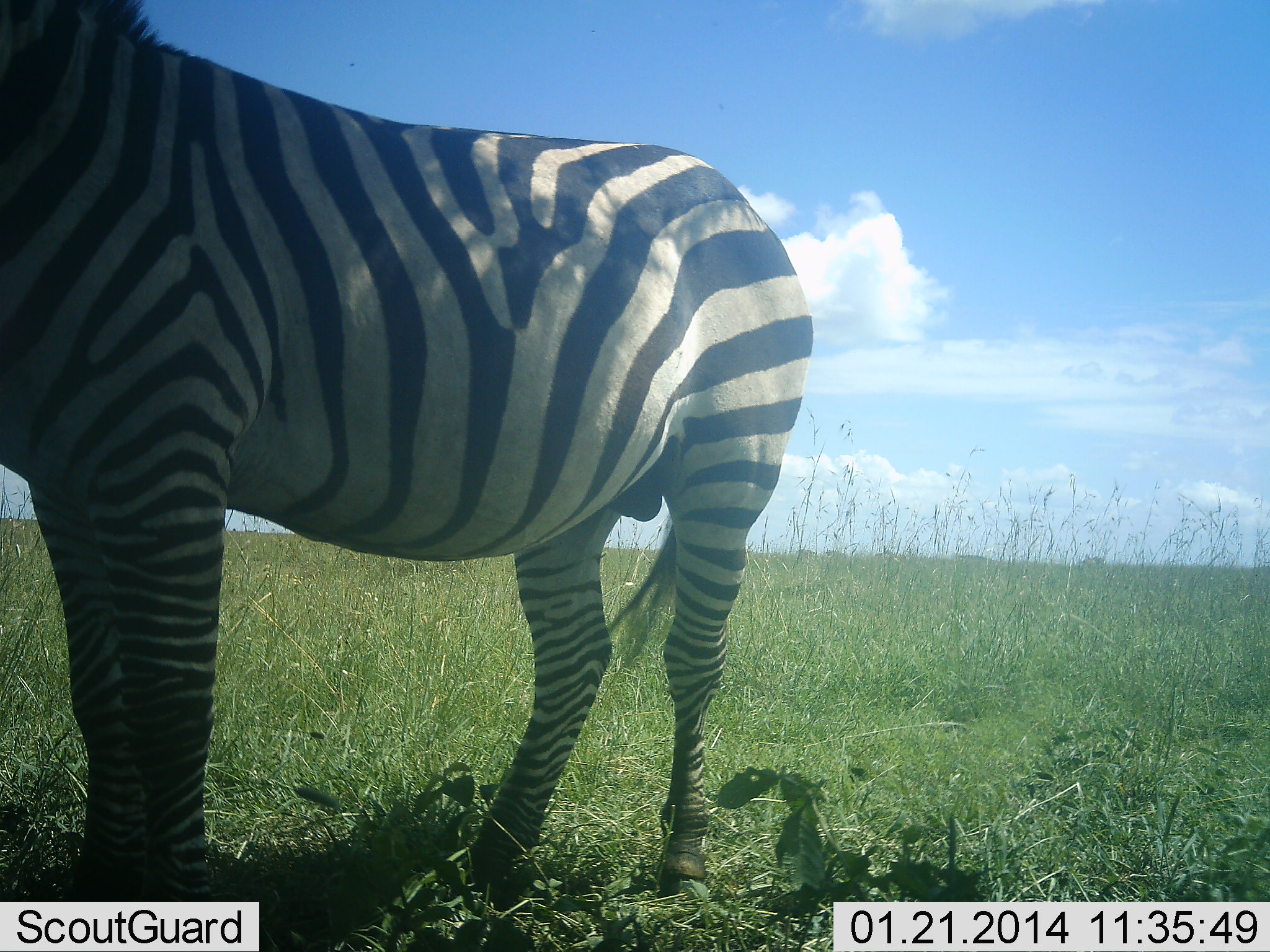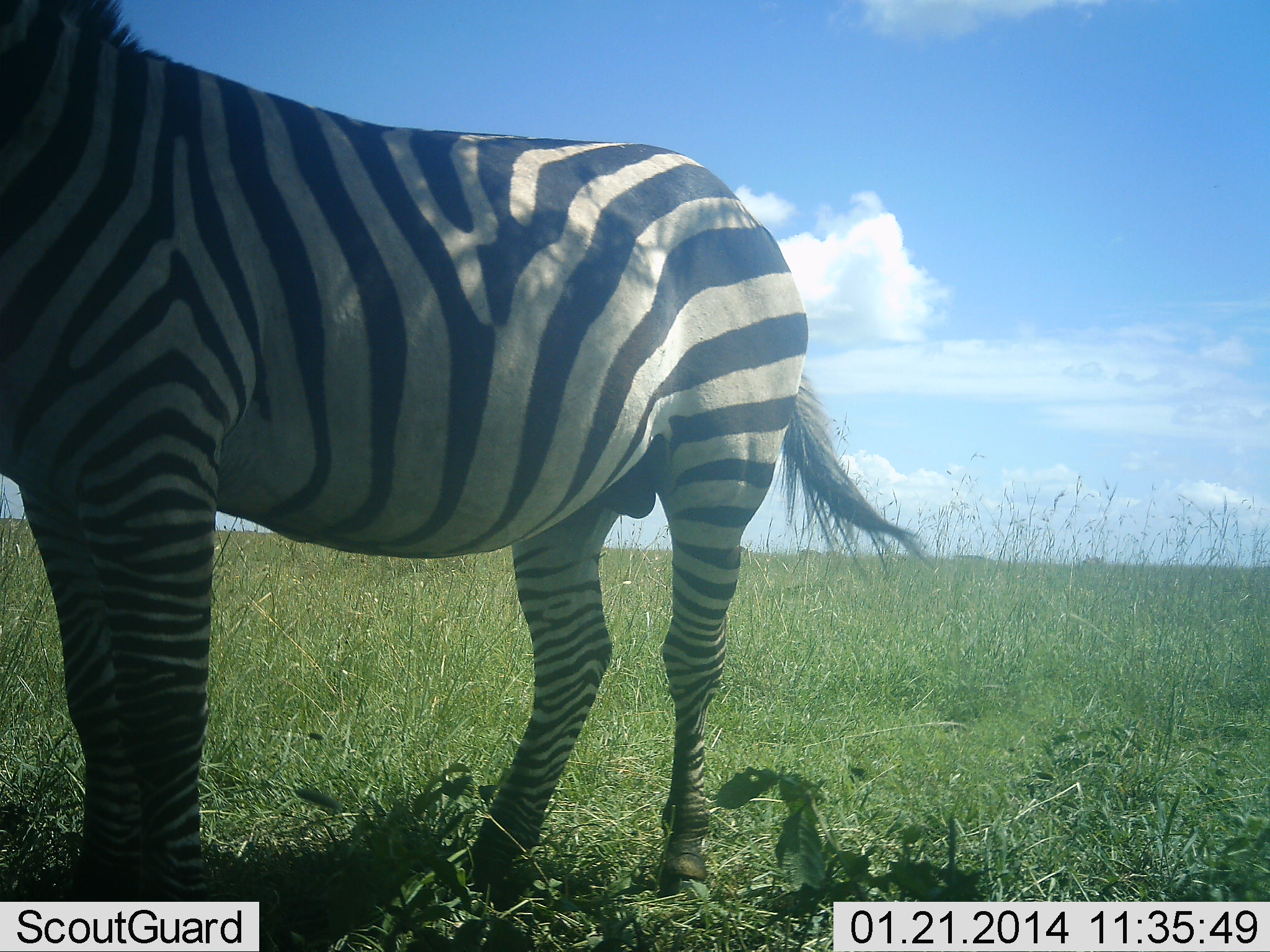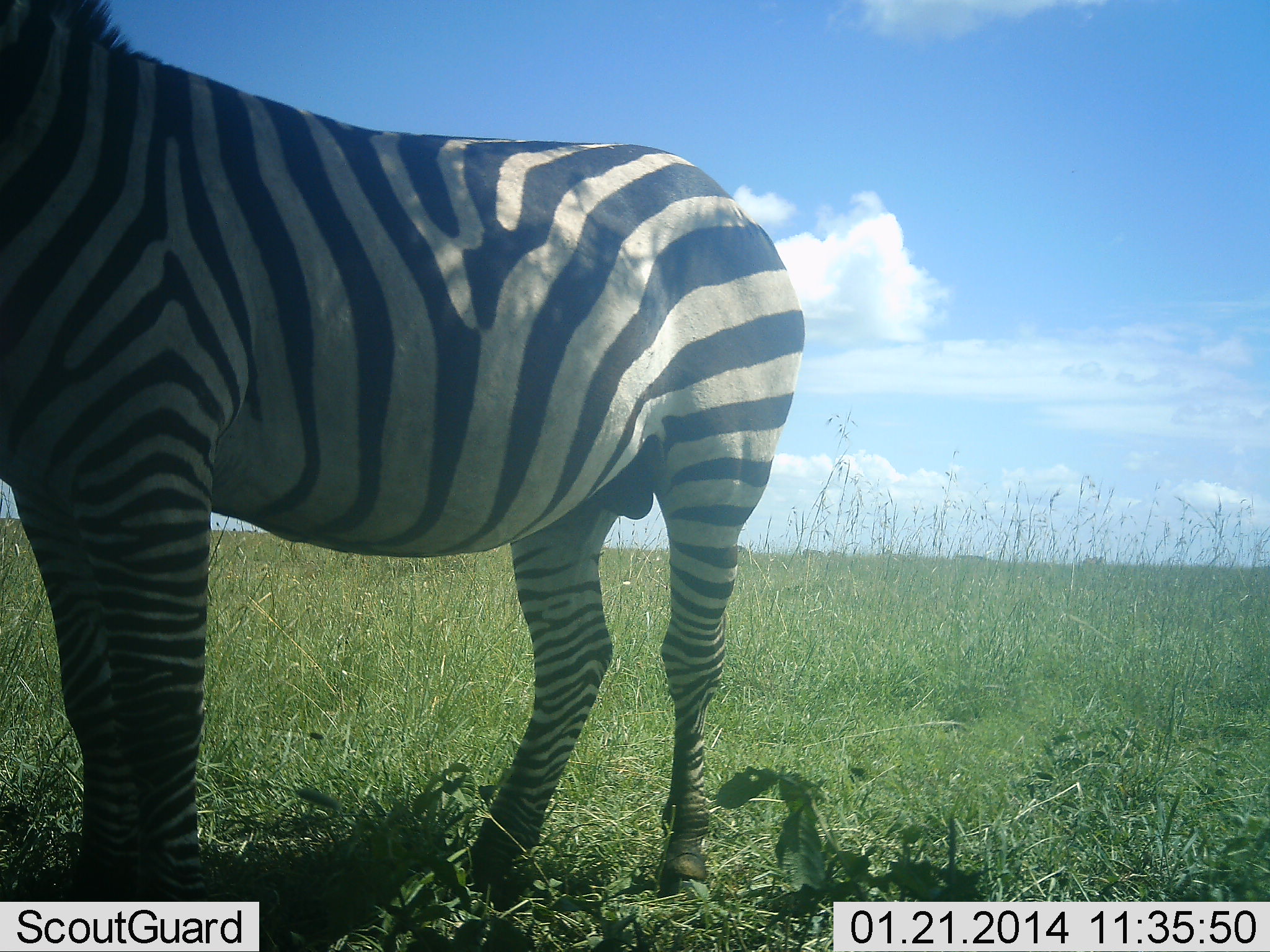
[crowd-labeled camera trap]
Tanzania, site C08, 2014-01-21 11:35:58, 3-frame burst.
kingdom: Animalia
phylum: Chordata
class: Mammalia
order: Perissodactyla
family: Equidae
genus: Equus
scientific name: Equus quagga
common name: plains zebra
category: zebra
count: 1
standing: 95%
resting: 0%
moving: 3%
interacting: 3%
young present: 0%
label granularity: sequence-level